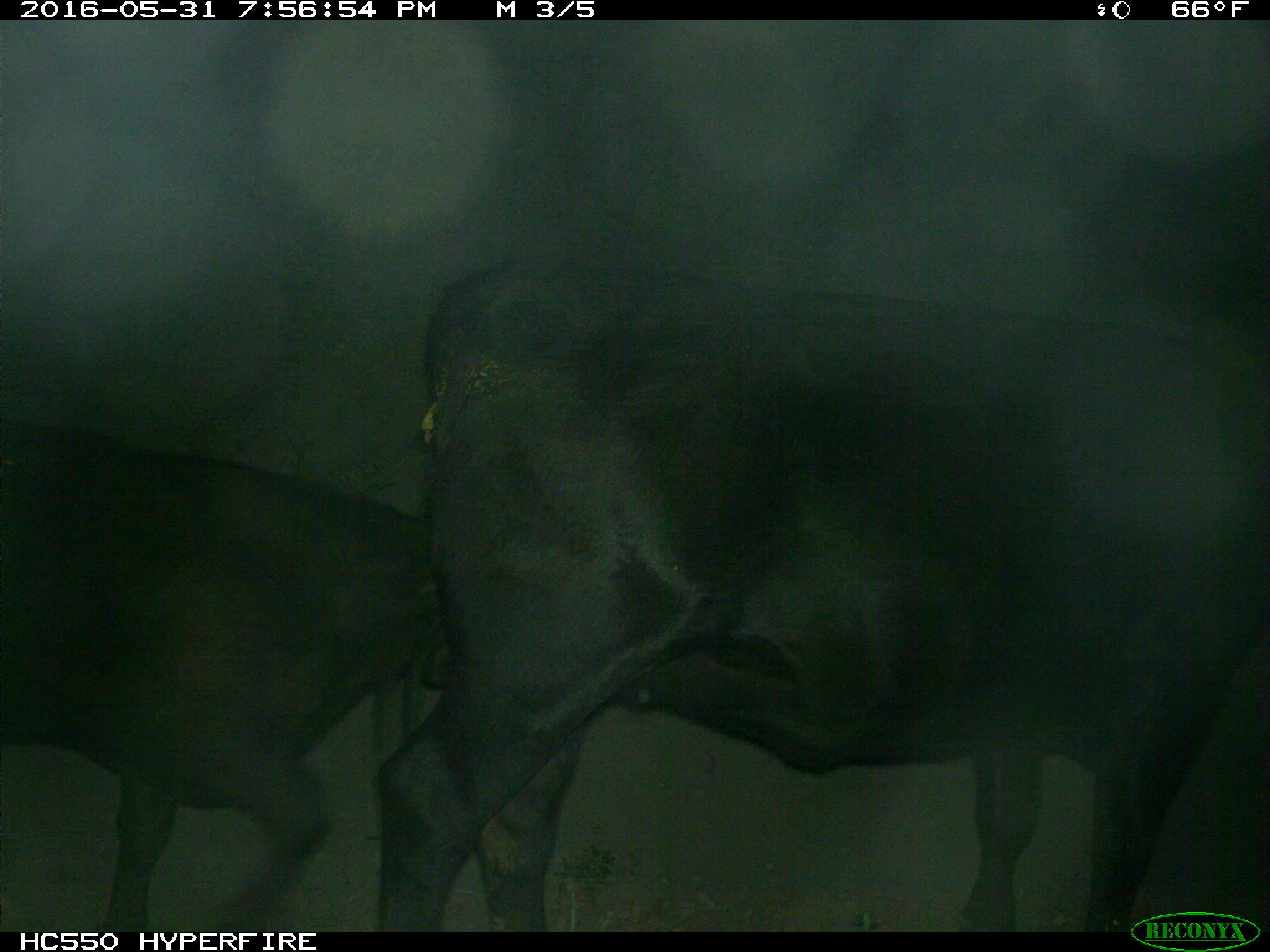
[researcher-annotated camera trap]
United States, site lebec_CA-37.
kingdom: Animalia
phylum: Chordata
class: Mammalia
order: Artiodactyla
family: Bovidae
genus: Bos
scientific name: Bos taurus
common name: domestic cow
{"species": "Bos taurus (domestic cow)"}